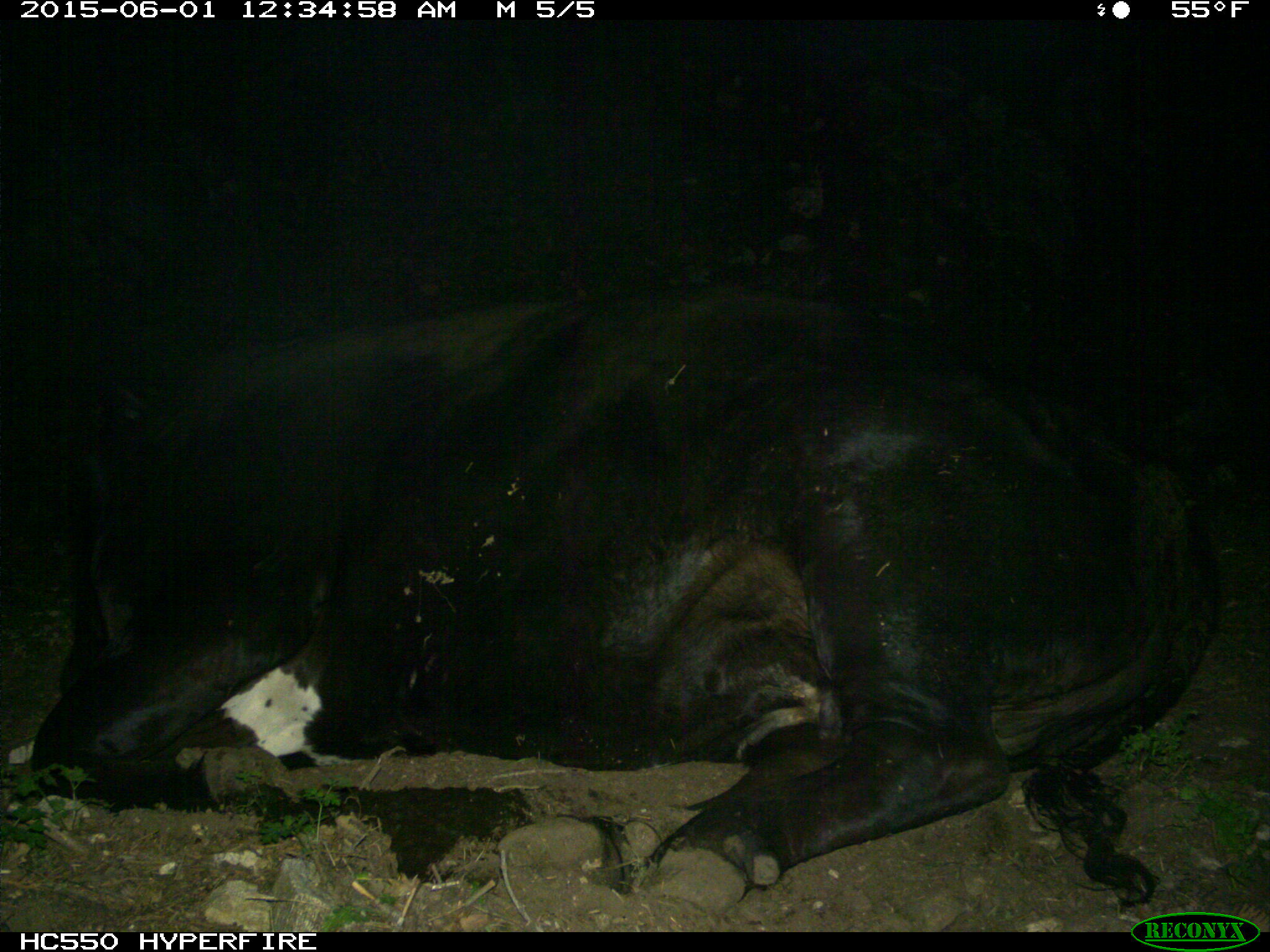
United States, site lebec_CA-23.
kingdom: Animalia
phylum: Chordata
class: Mammalia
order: Artiodactyla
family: Bovidae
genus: Bos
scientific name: Bos taurus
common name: domestic cow